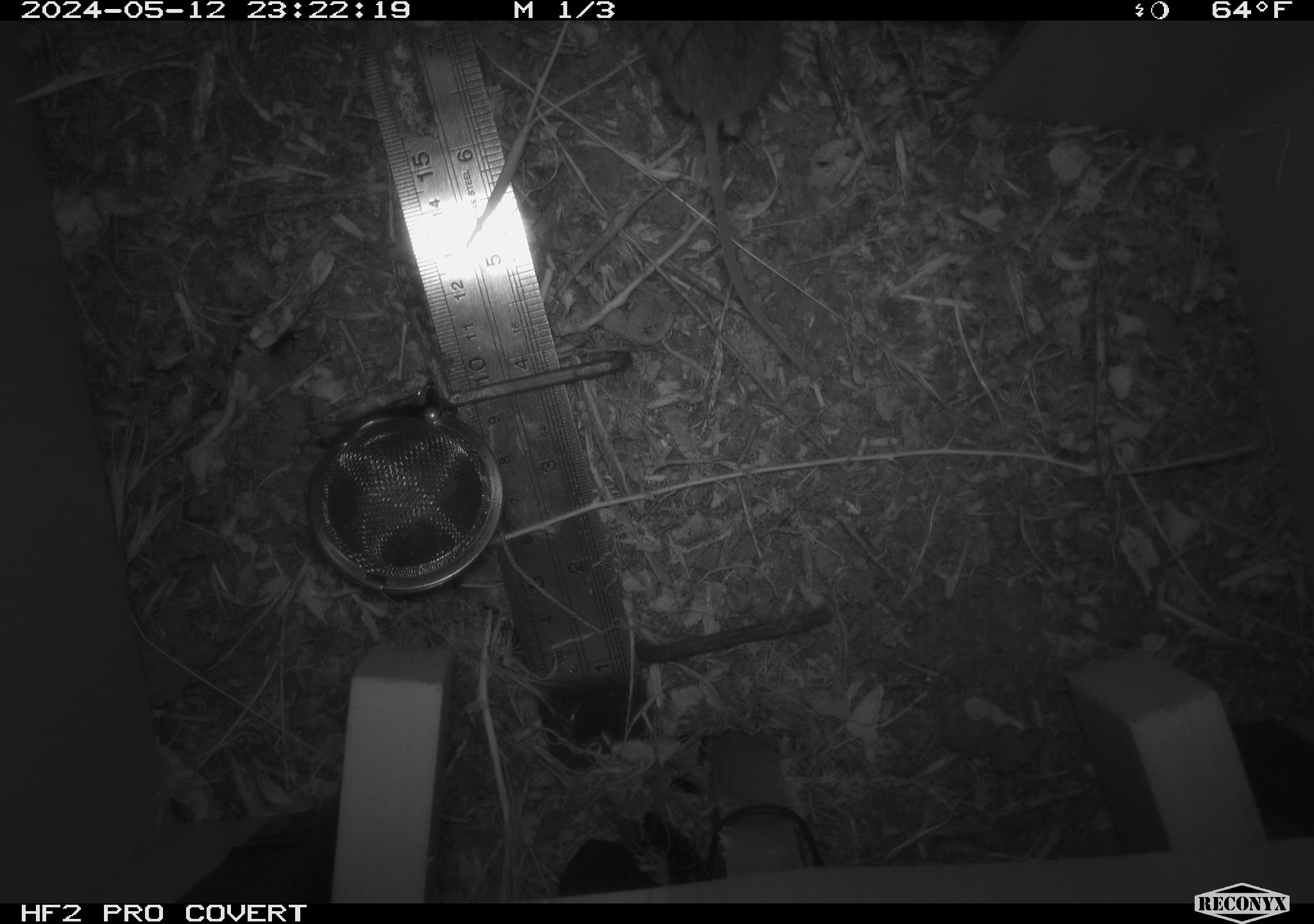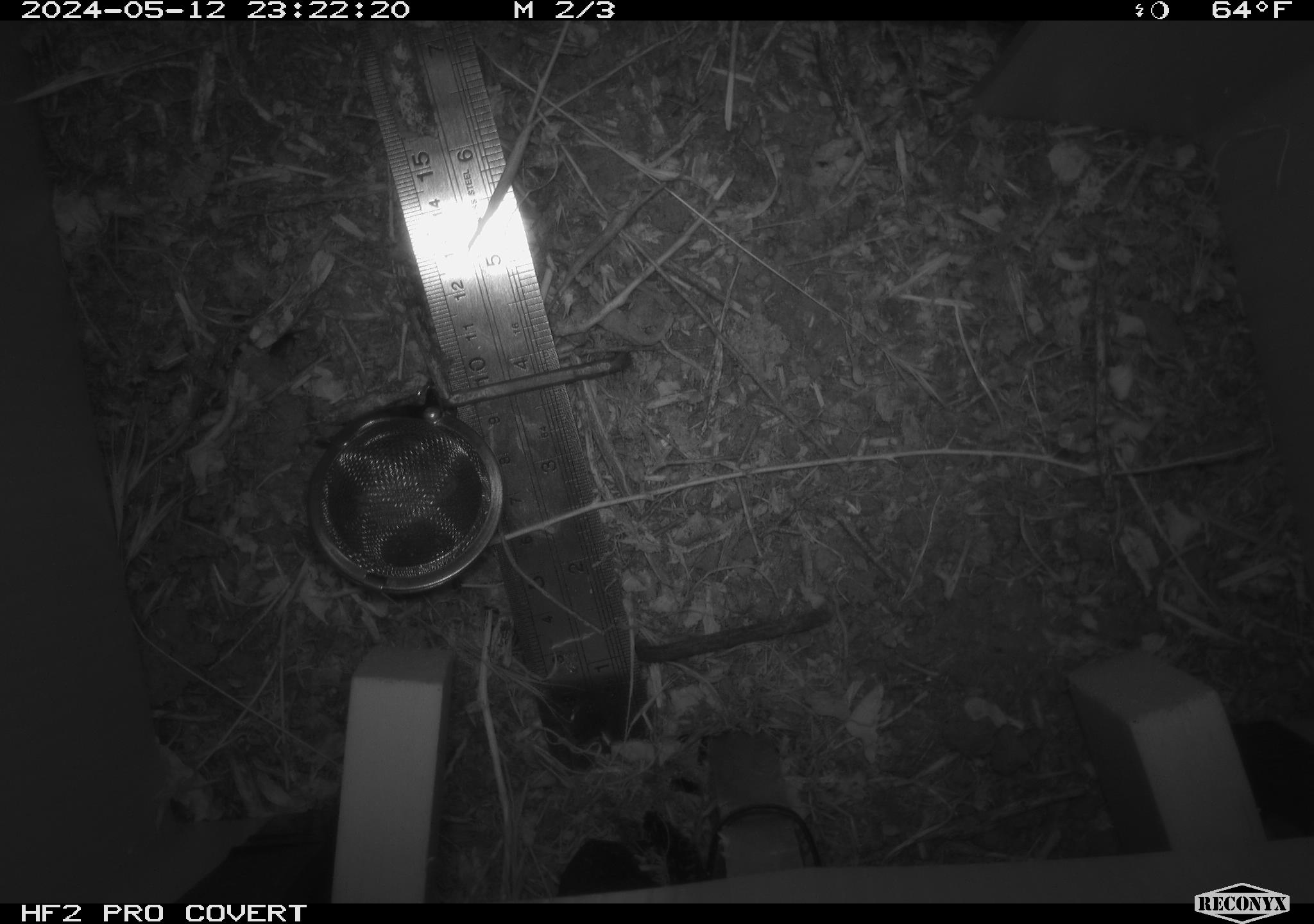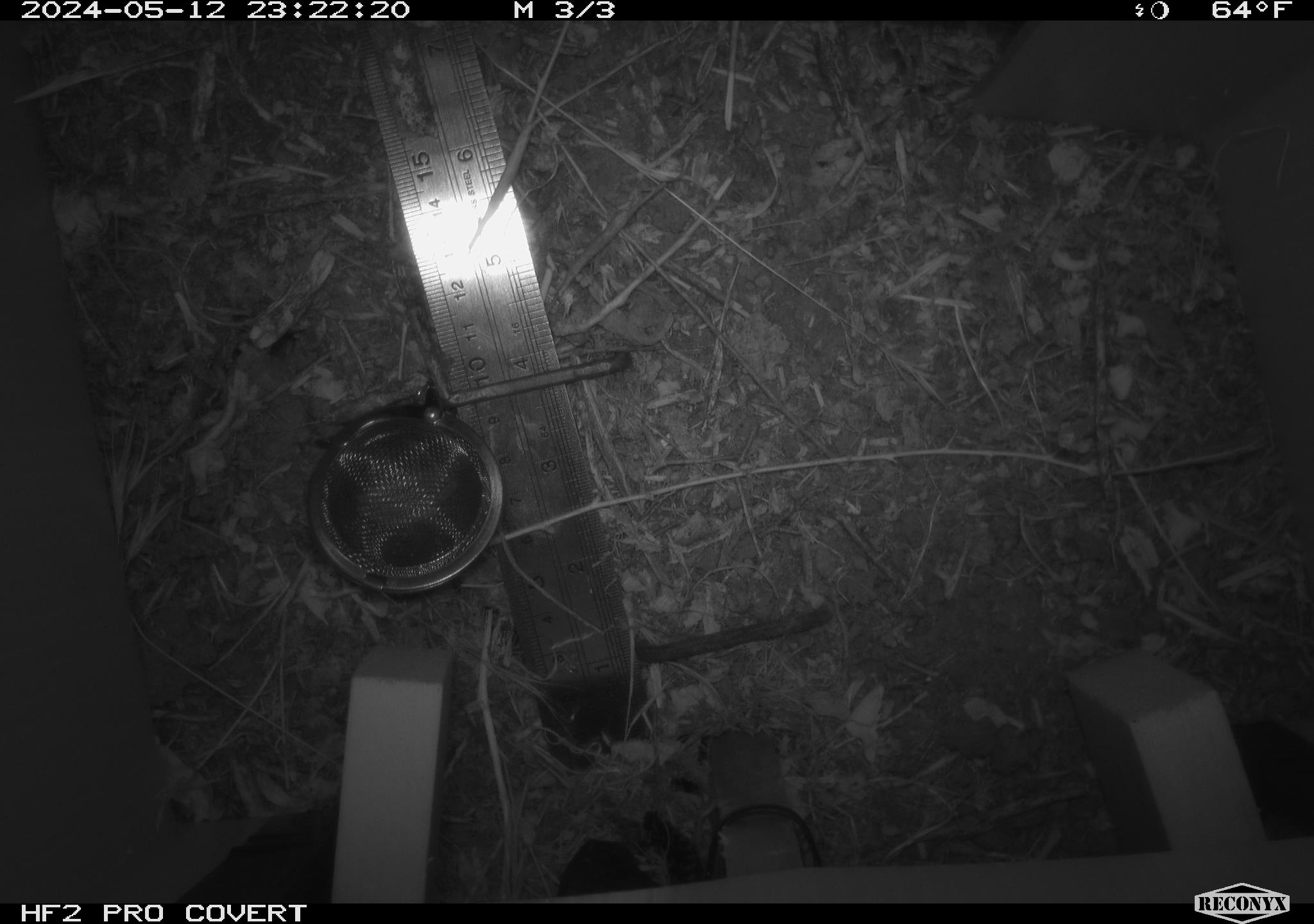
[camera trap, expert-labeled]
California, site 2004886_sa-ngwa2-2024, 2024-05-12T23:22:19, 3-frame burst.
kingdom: Animalia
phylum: Chordata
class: Mammalia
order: Rodentia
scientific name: Rodentia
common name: mouse species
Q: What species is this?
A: Mouse species (Rodentia).